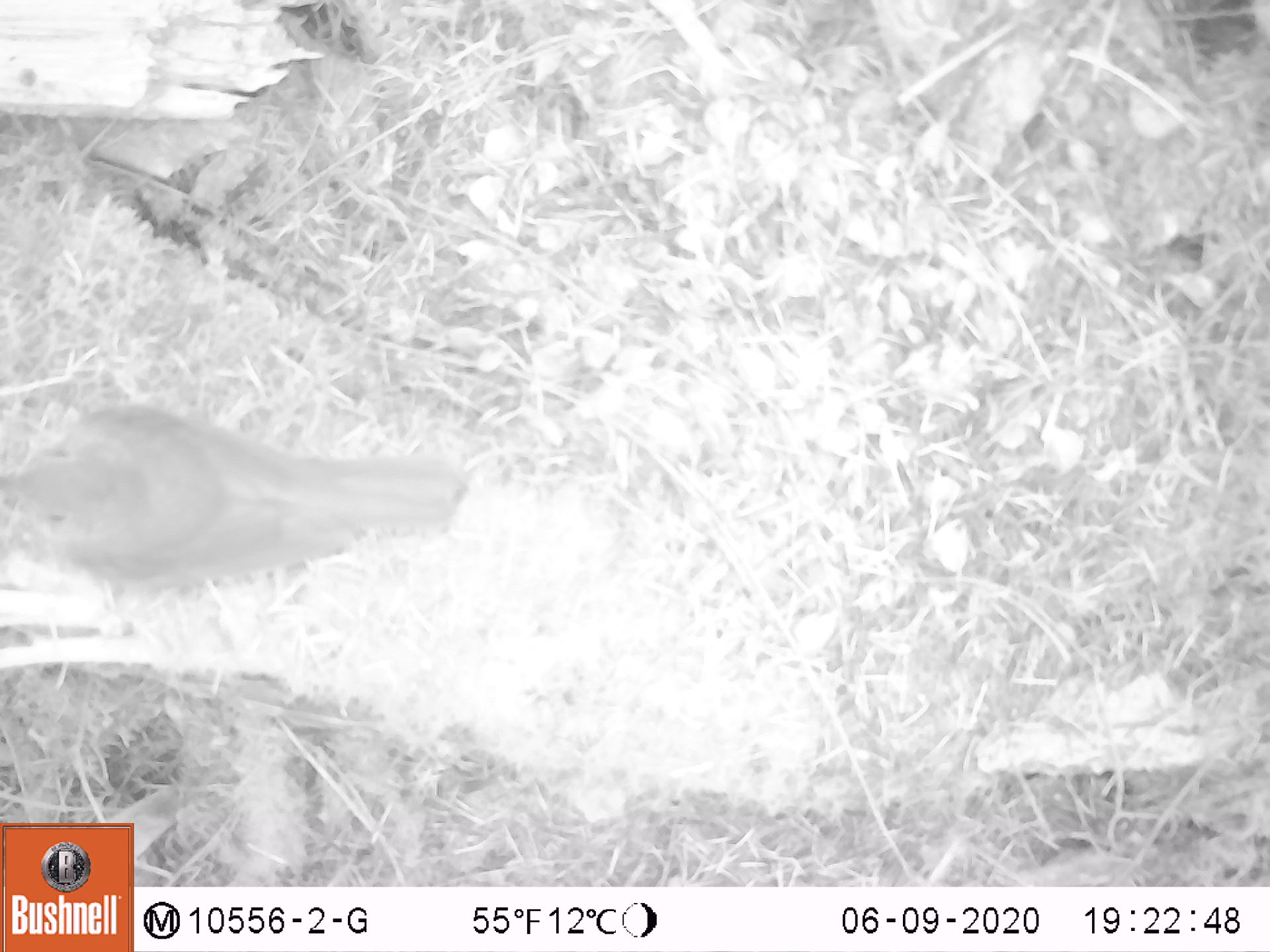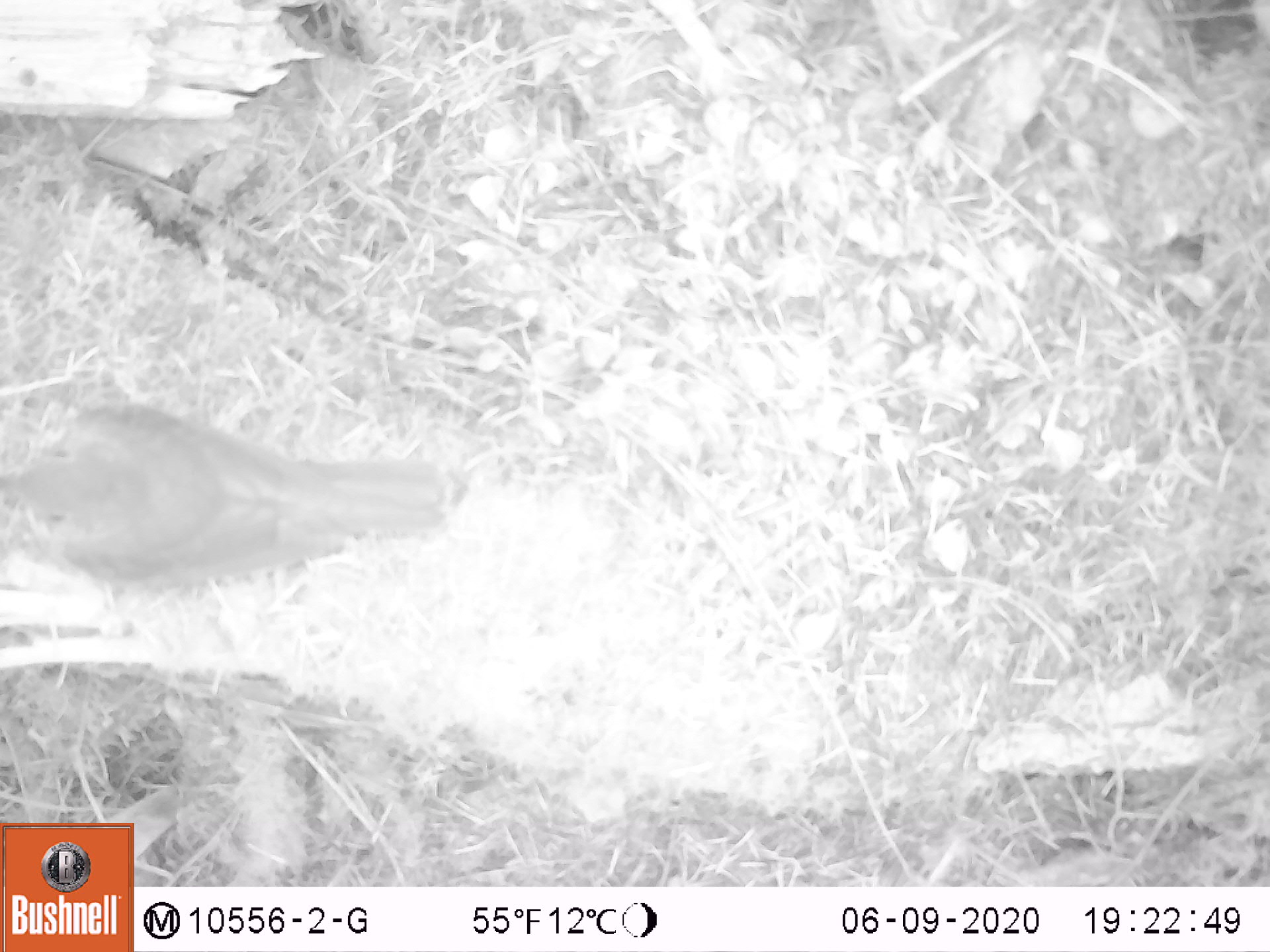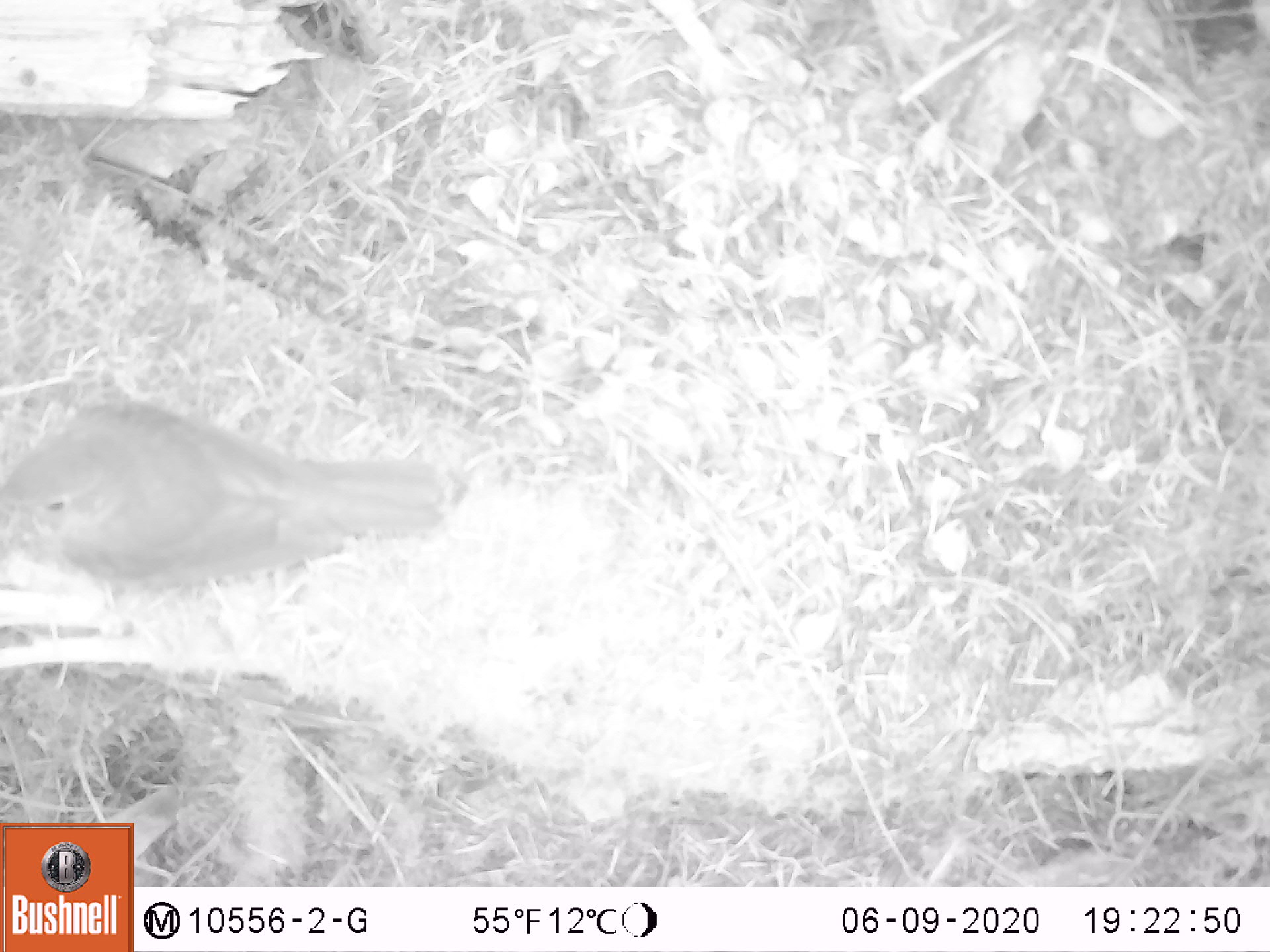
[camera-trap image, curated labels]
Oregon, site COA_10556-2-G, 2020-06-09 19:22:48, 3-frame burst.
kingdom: Animalia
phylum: Chordata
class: Aves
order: Passeriformes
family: Turdidae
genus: Catharus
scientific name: Catharus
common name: brown thrushes and nightingale-thrushes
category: catharus species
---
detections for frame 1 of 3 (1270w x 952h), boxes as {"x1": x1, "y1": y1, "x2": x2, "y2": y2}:
catharus species: {"x1": 8, "y1": 409, "x2": 469, "y2": 577}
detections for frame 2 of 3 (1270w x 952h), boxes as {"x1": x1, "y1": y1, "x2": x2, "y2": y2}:
catharus species: {"x1": 2, "y1": 404, "x2": 450, "y2": 582}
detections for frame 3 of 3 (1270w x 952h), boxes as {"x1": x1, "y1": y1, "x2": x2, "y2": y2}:
catharus species: {"x1": 5, "y1": 396, "x2": 448, "y2": 593}